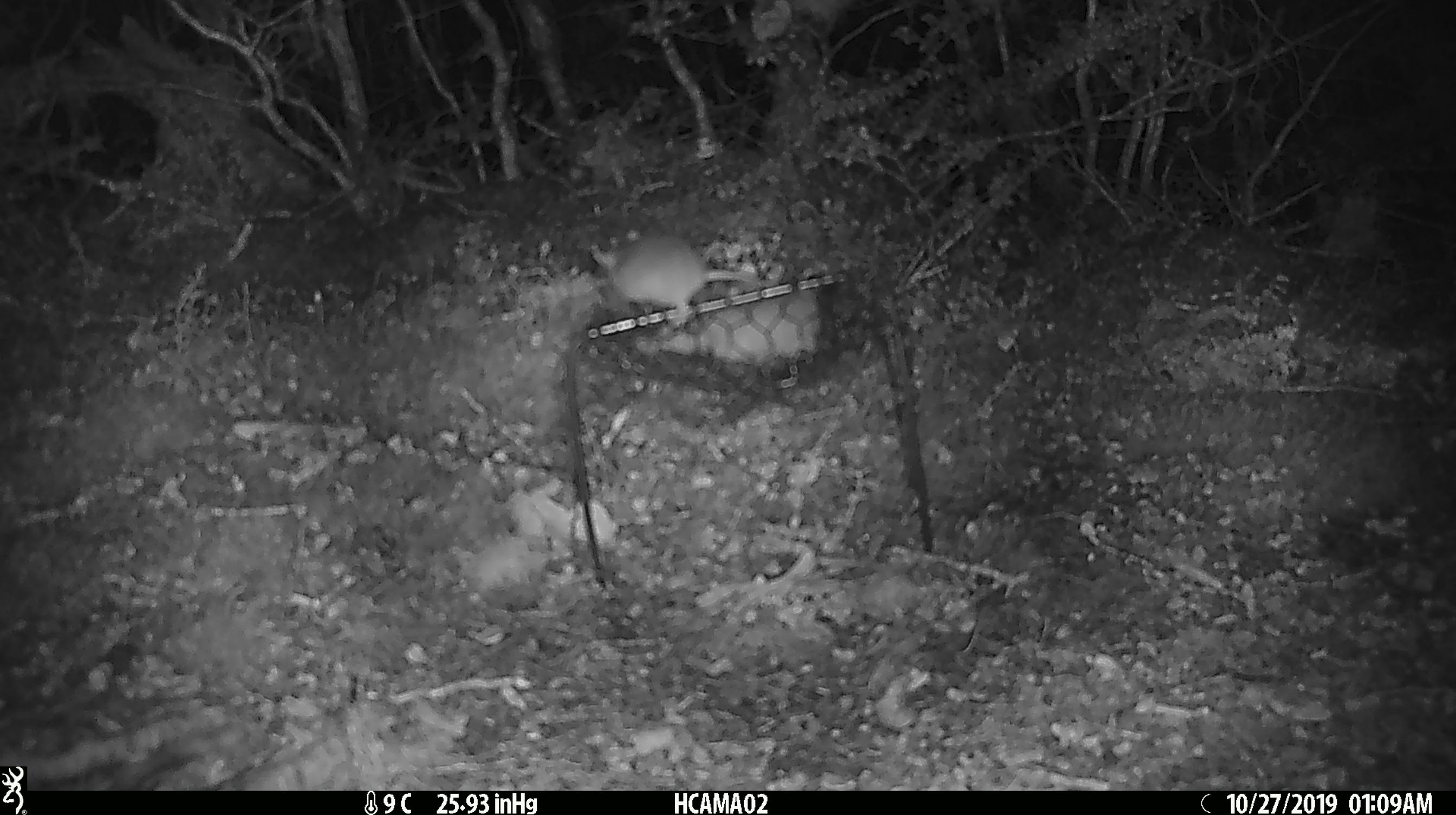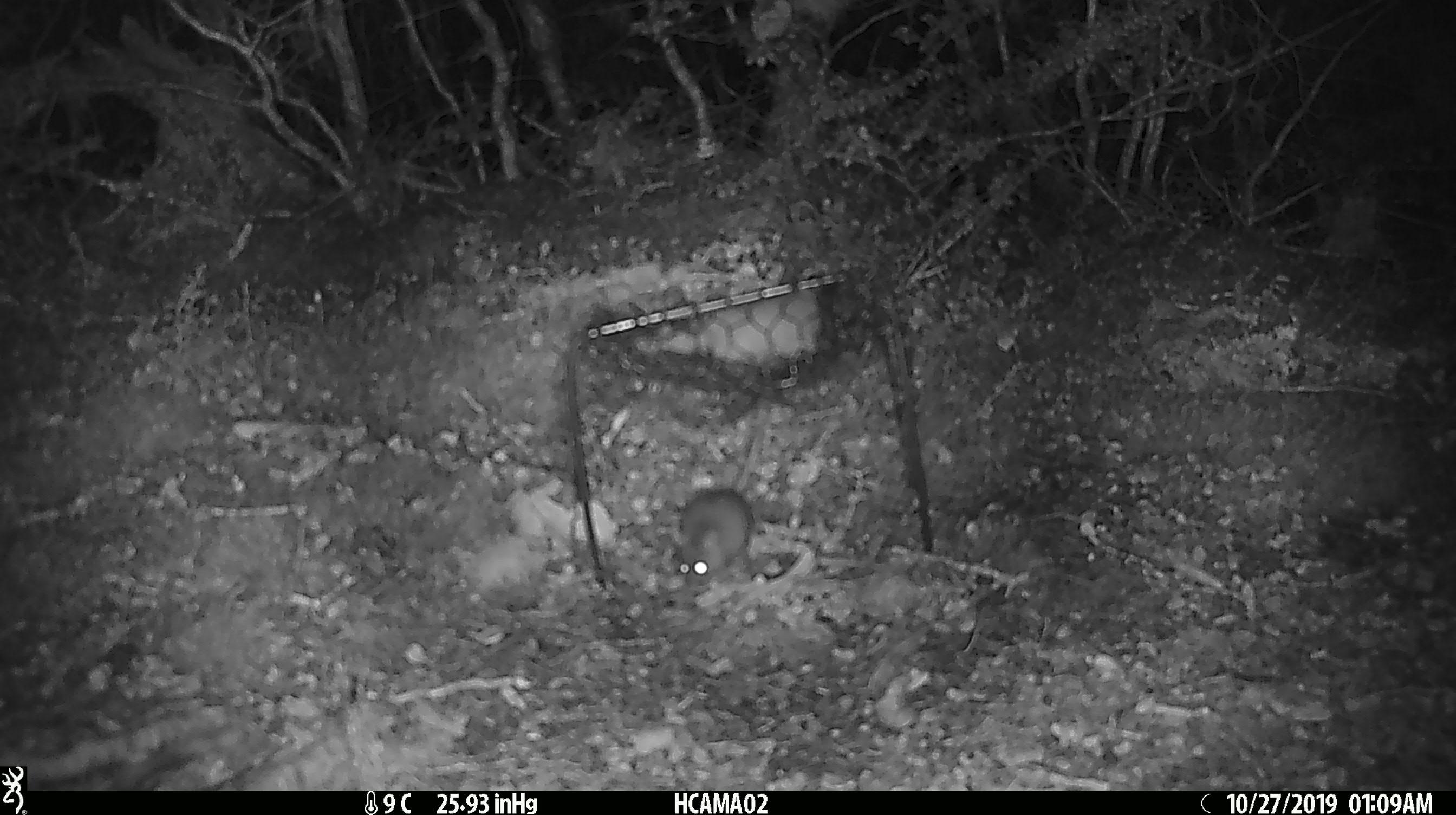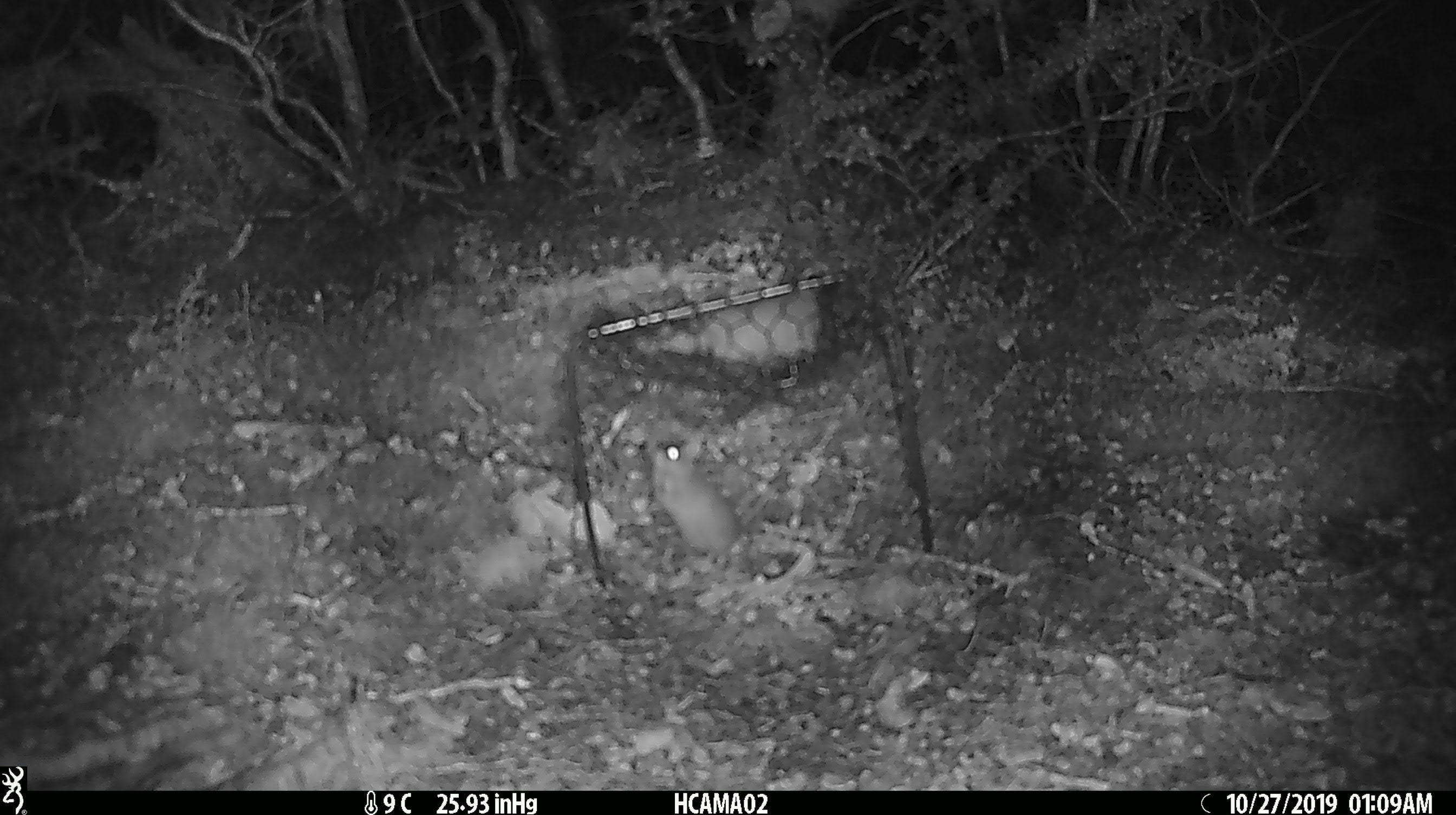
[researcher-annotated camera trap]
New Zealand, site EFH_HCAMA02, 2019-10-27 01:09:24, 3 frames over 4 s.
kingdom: Animalia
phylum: Chordata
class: Mammalia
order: Rodentia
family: Muridae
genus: Mus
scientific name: Mus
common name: mouse